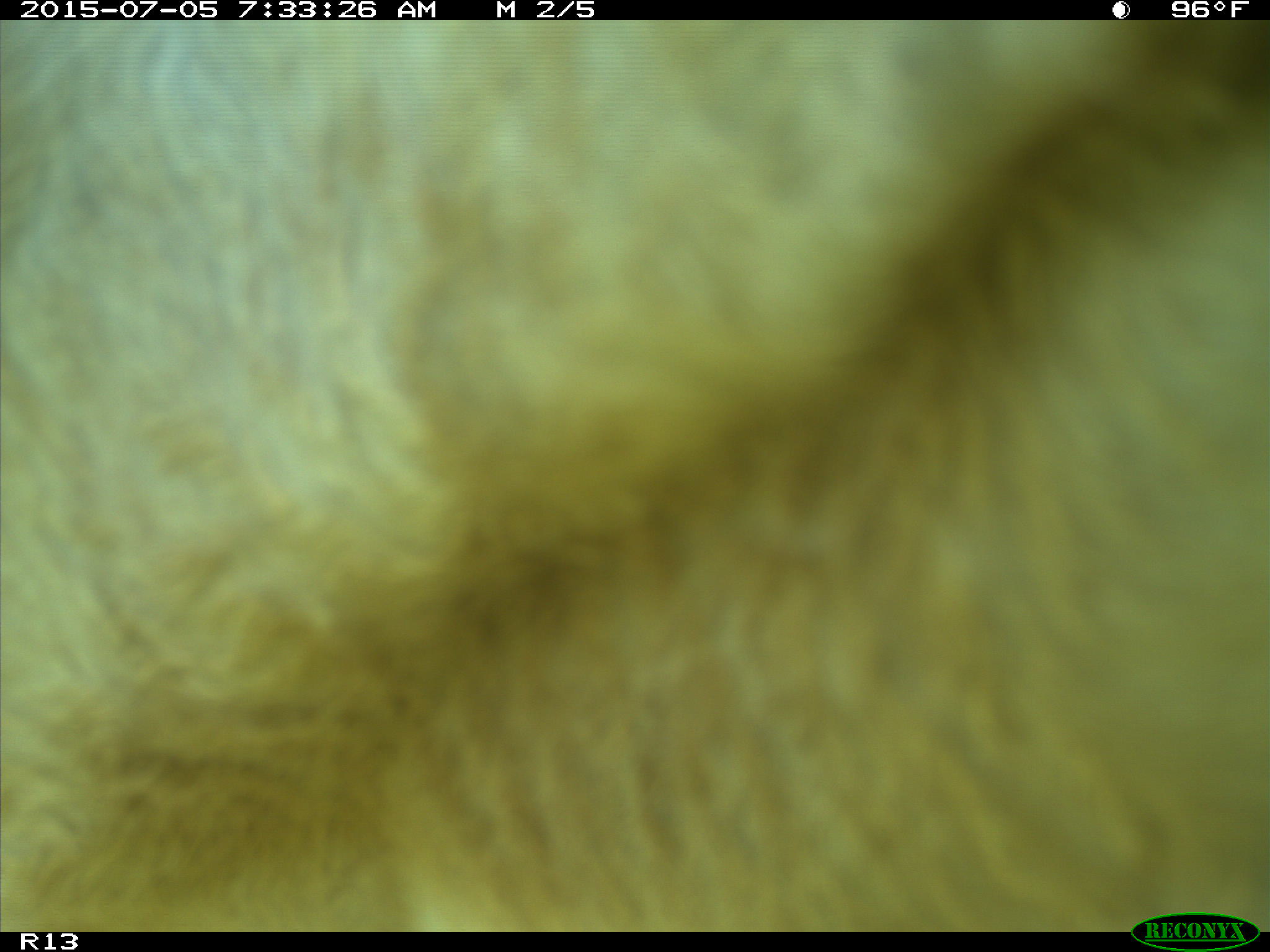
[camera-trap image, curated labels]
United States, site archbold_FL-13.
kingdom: Animalia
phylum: Chordata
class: Mammalia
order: Artiodactyla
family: Bovidae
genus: Bos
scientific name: Bos taurus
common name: domestic cow